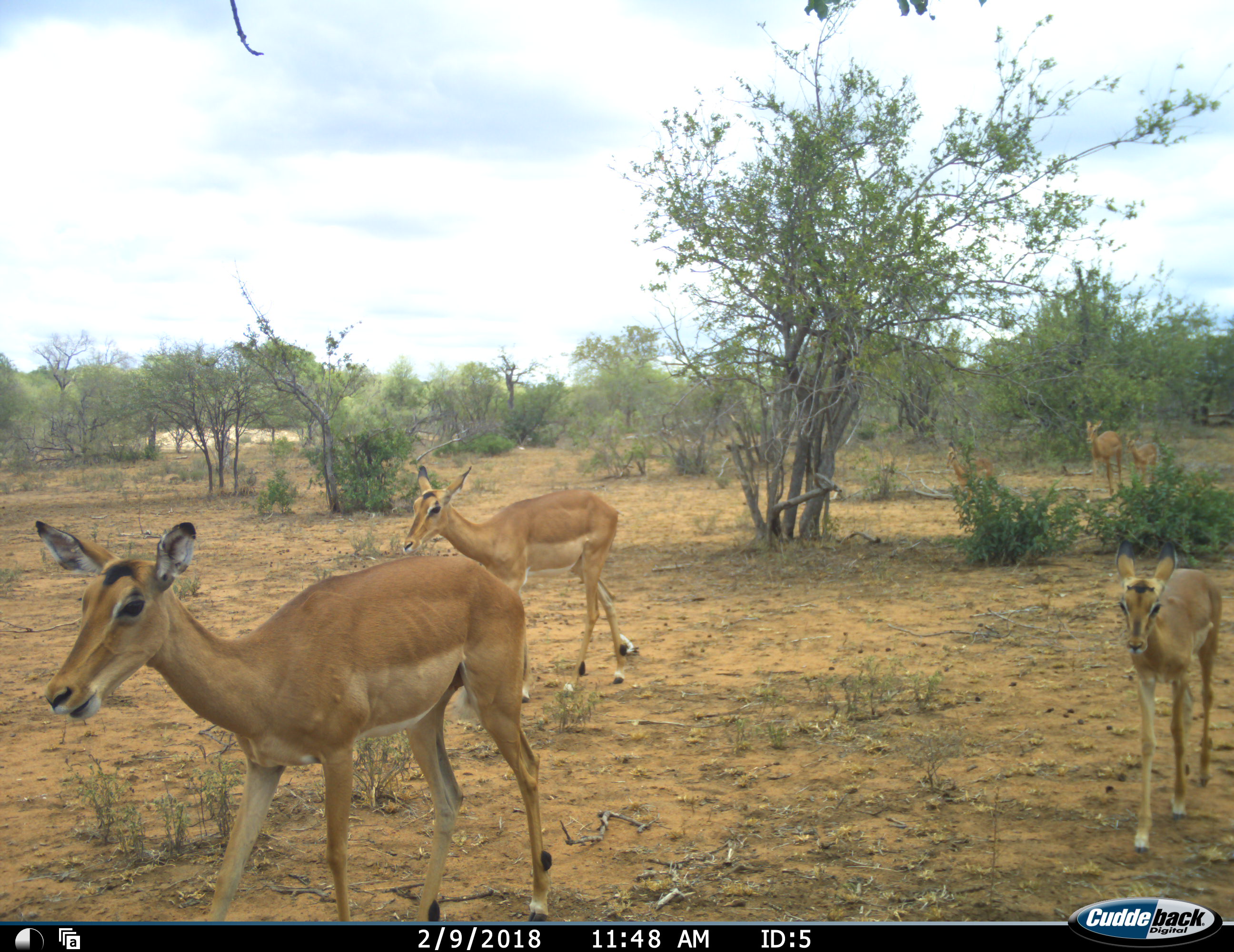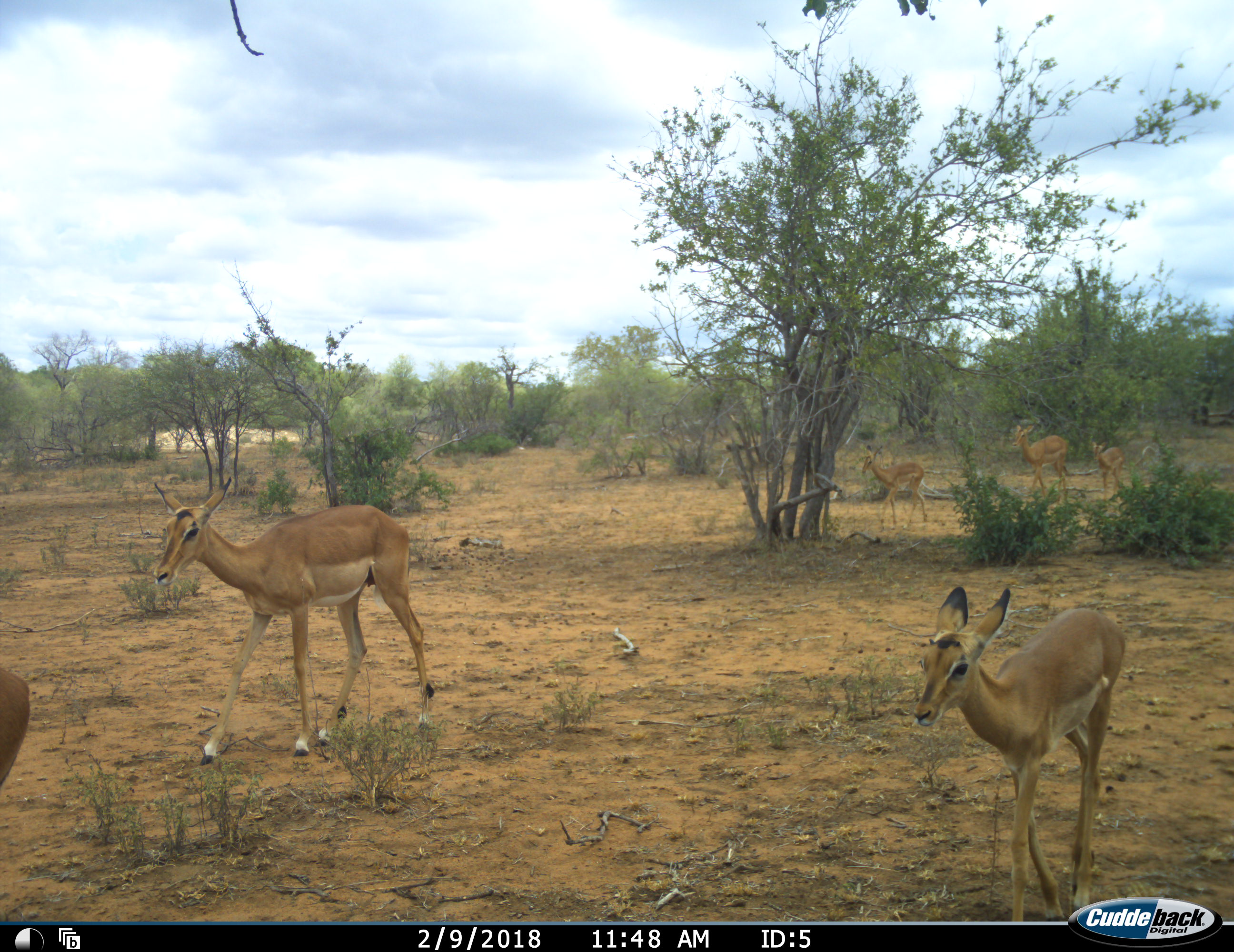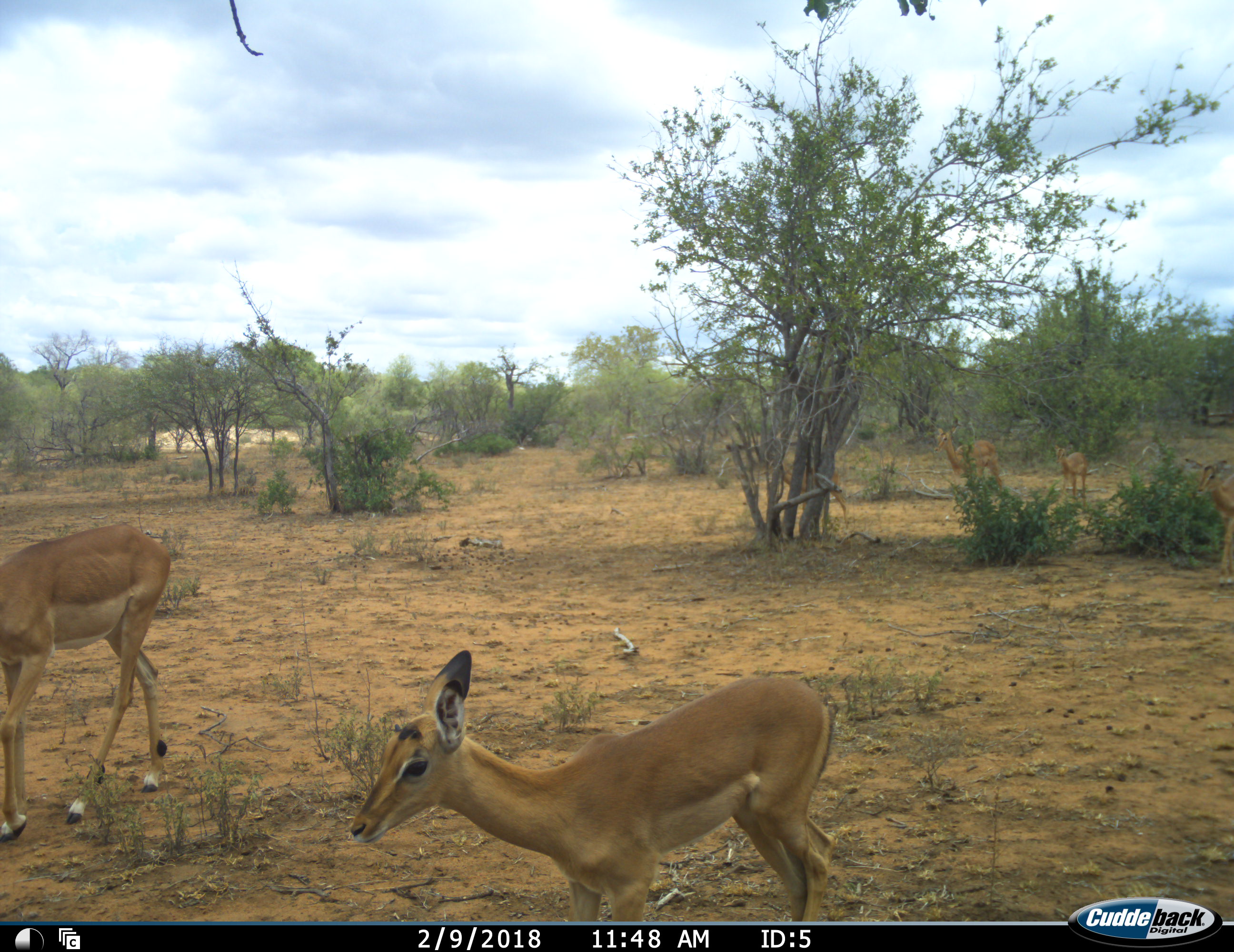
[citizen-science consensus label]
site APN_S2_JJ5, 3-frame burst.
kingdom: Animalia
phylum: Chordata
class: Mammalia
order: Artiodactyla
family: Bovidae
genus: Aepyceros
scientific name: Aepyceros melampus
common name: impala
Impala (Aepyceros melampus), count 7. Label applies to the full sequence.